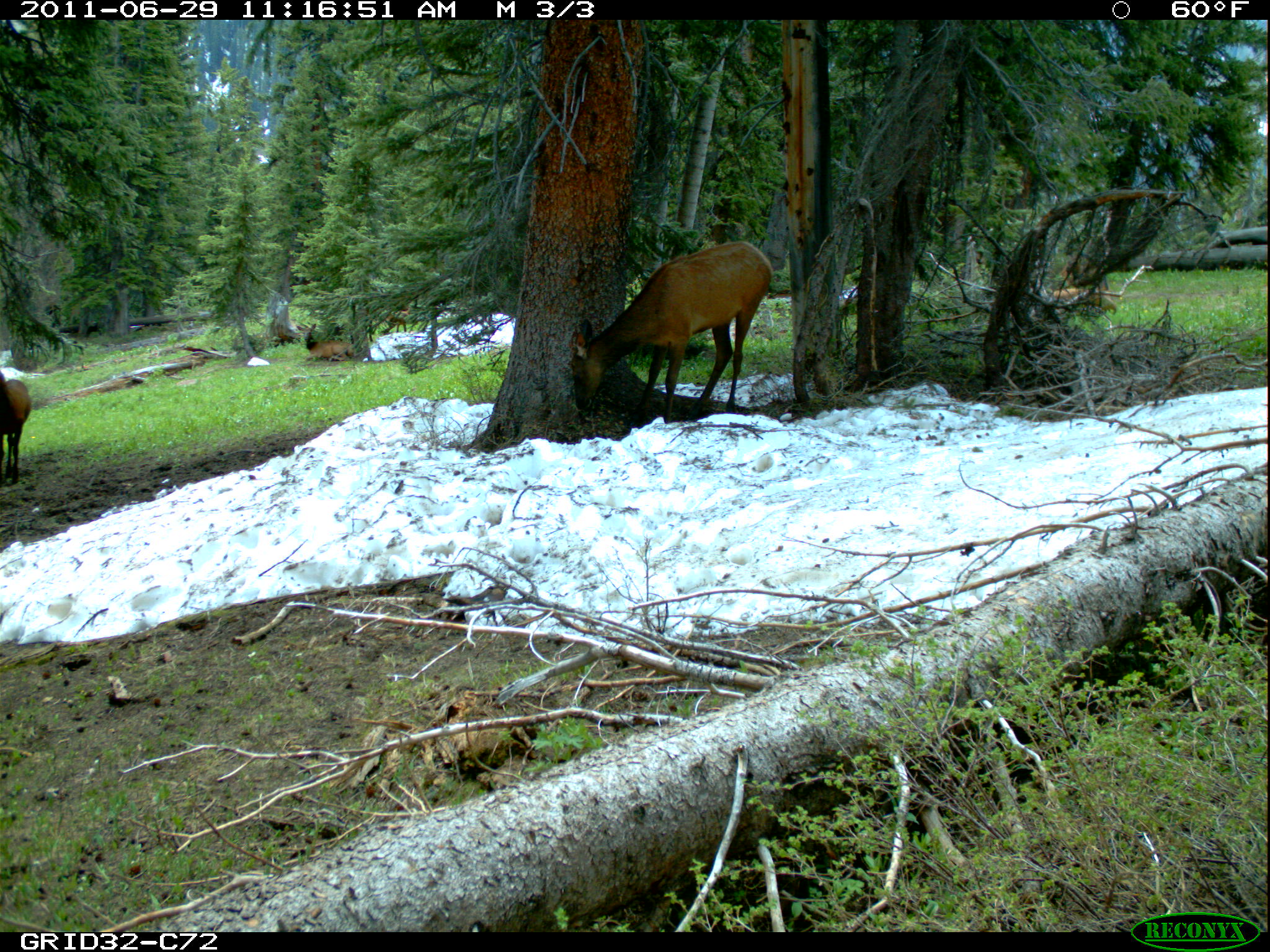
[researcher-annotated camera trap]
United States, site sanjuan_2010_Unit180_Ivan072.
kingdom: Animalia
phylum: Chordata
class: Mammalia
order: Artiodactyla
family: Cervidae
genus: Cervus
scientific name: Cervus elaphus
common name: red deer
Cervus elaphus (red deer).